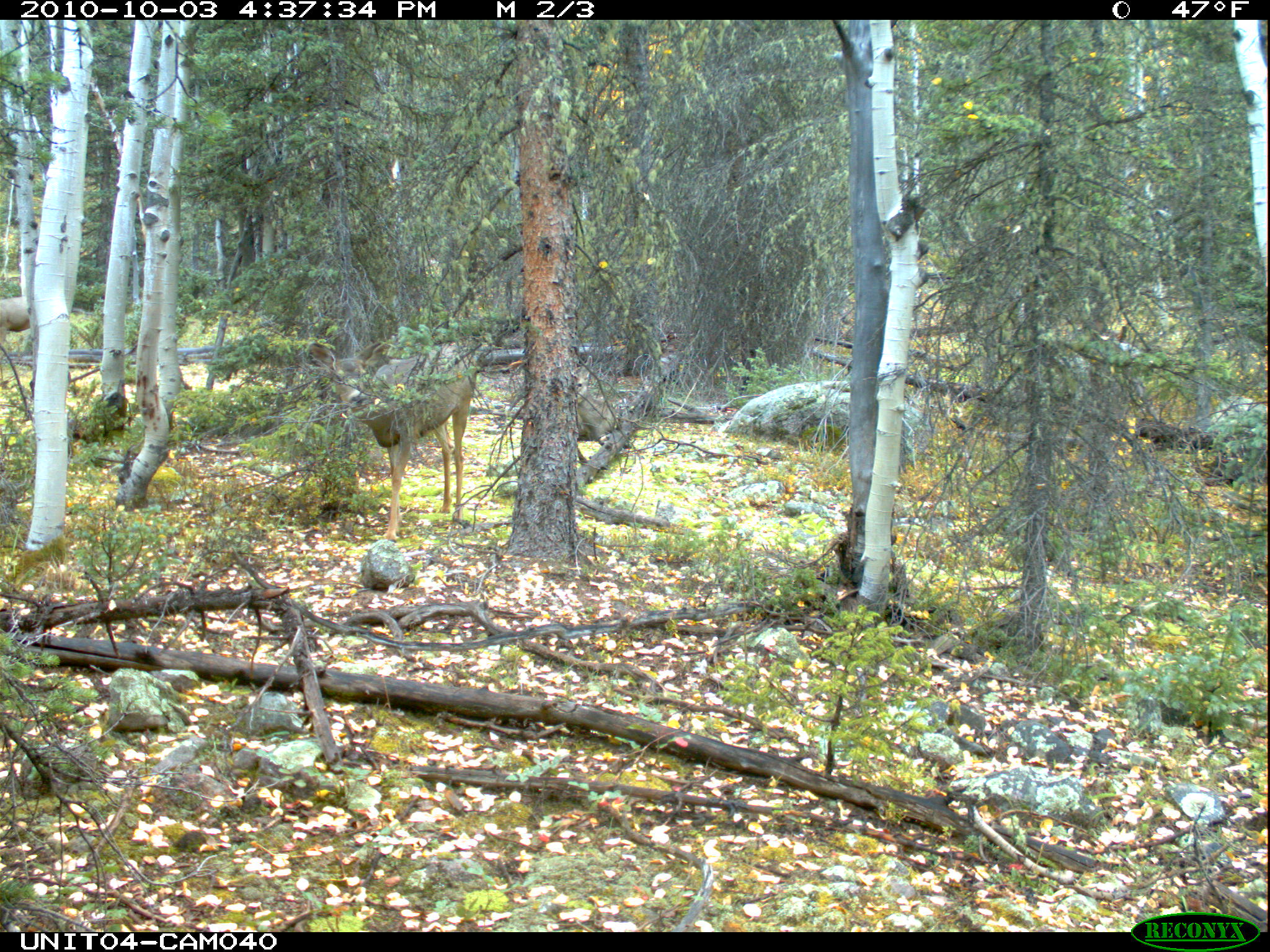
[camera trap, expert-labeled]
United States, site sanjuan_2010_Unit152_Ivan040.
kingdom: Animalia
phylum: Chordata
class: Mammalia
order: Artiodactyla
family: Cervidae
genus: Odocoileus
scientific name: Odocoileus hemionus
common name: mule deer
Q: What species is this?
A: Odocoileus hemionus (mule deer).